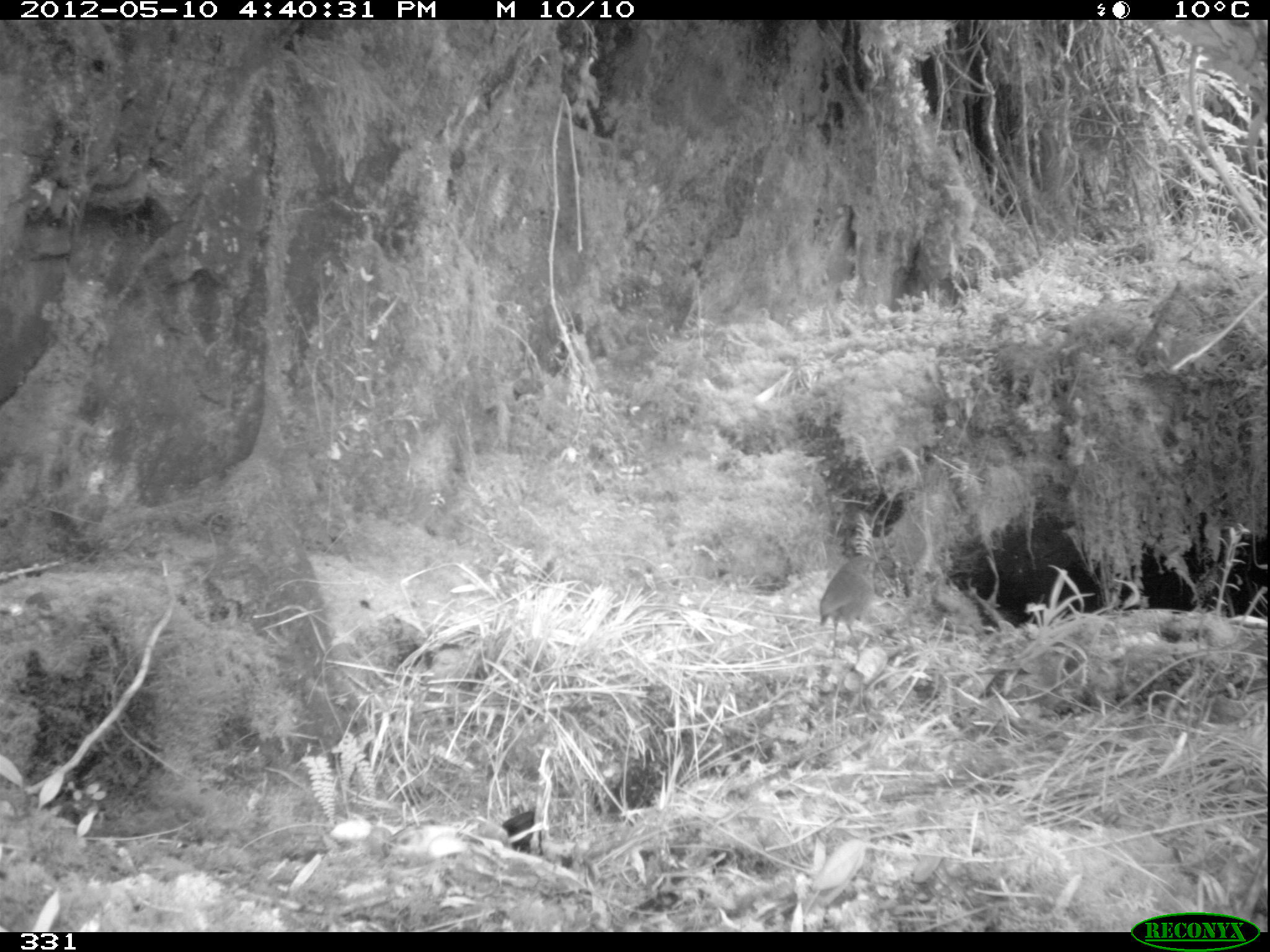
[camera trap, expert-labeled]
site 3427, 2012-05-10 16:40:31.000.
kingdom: Animalia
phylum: Chordata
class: Aves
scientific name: Aves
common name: bird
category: unknown bird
Unknown bird (bird) (Aves).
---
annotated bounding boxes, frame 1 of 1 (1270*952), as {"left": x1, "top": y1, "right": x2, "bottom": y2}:
unknown bird: {"left": 820, "top": 553, "right": 876, "bottom": 663}